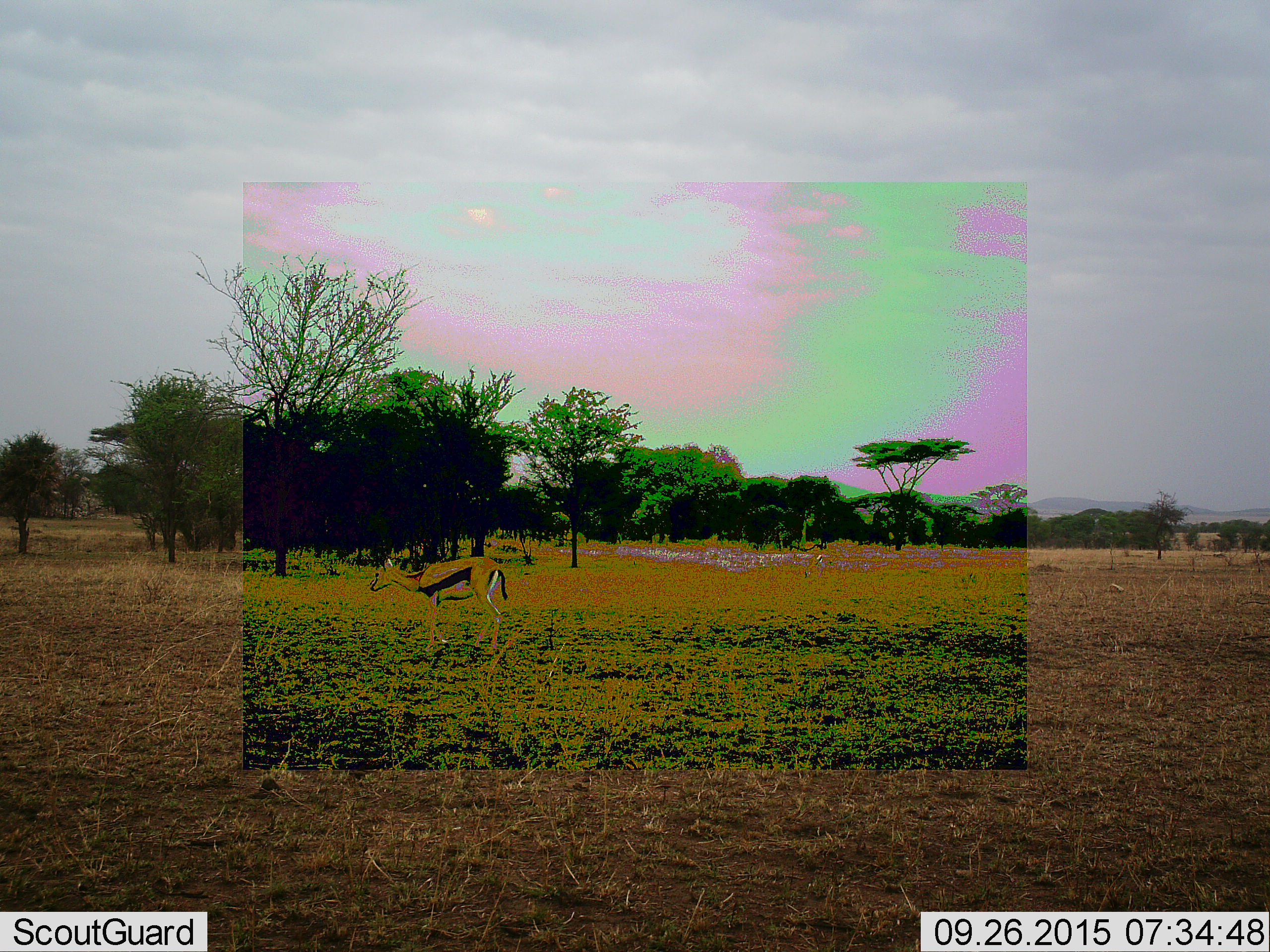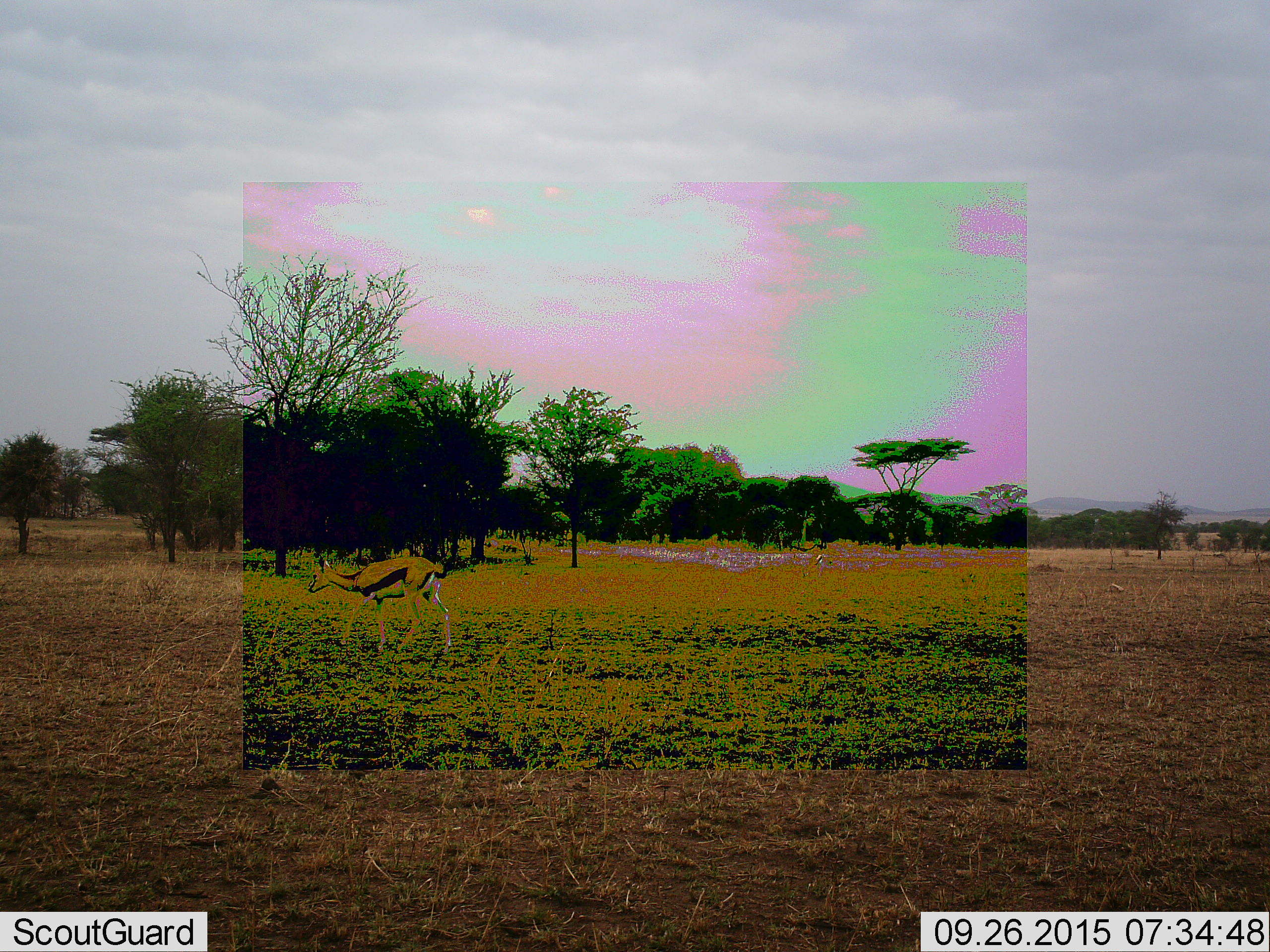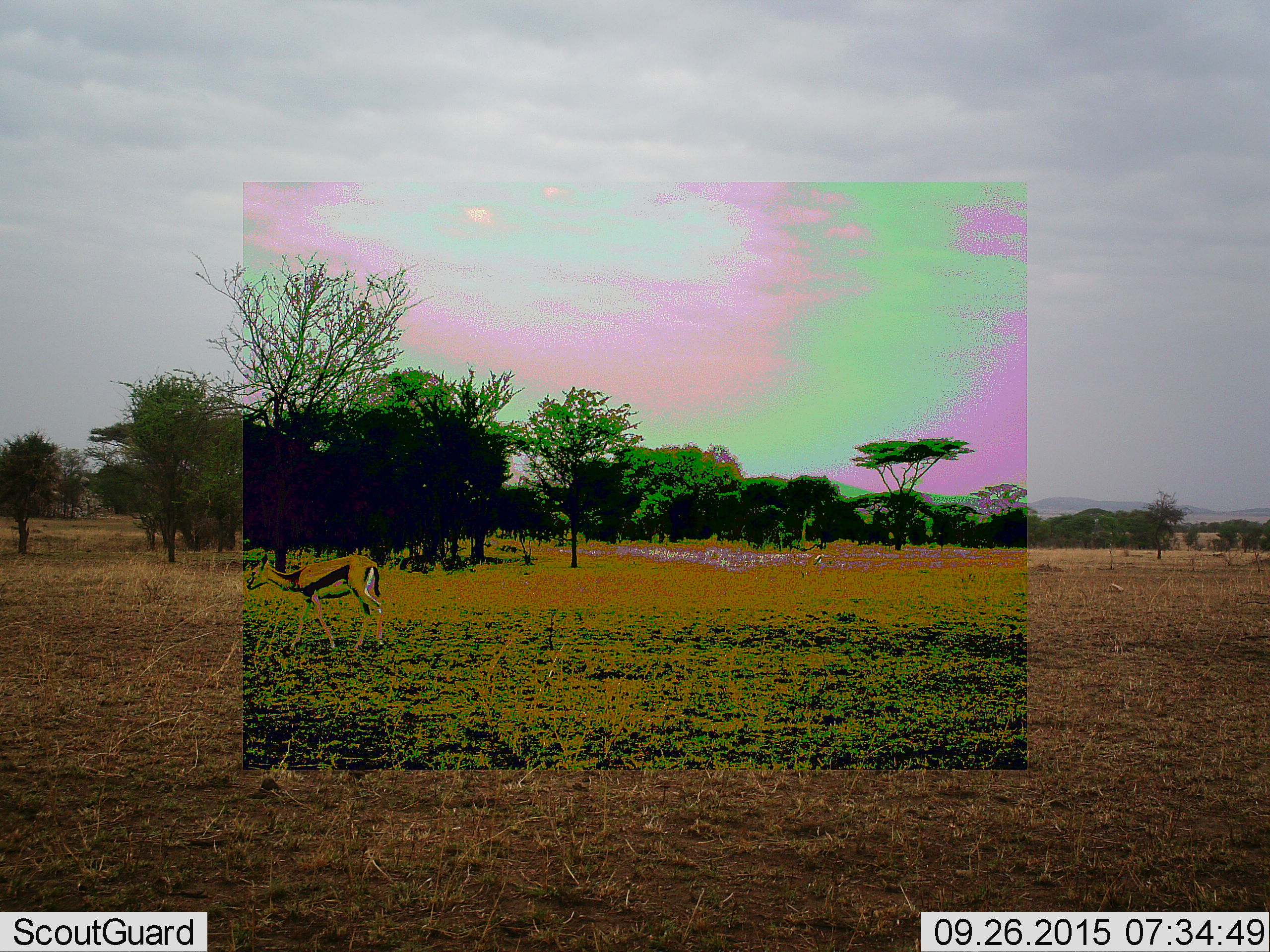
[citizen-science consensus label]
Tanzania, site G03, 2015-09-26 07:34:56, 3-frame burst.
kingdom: Animalia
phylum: Chordata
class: Mammalia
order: Artiodactyla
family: Bovidae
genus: Eudorcas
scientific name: Eudorcas thomsonii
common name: thomson's gazelle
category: gazellethomsons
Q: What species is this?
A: Gazellethomsons (thomson's gazelle) (Eudorcas thomsonii).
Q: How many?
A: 1.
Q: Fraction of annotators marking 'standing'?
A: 17%.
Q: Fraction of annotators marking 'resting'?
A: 0%.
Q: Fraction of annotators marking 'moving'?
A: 89%.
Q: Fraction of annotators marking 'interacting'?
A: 0%.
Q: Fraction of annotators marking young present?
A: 6%.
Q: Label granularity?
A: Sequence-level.